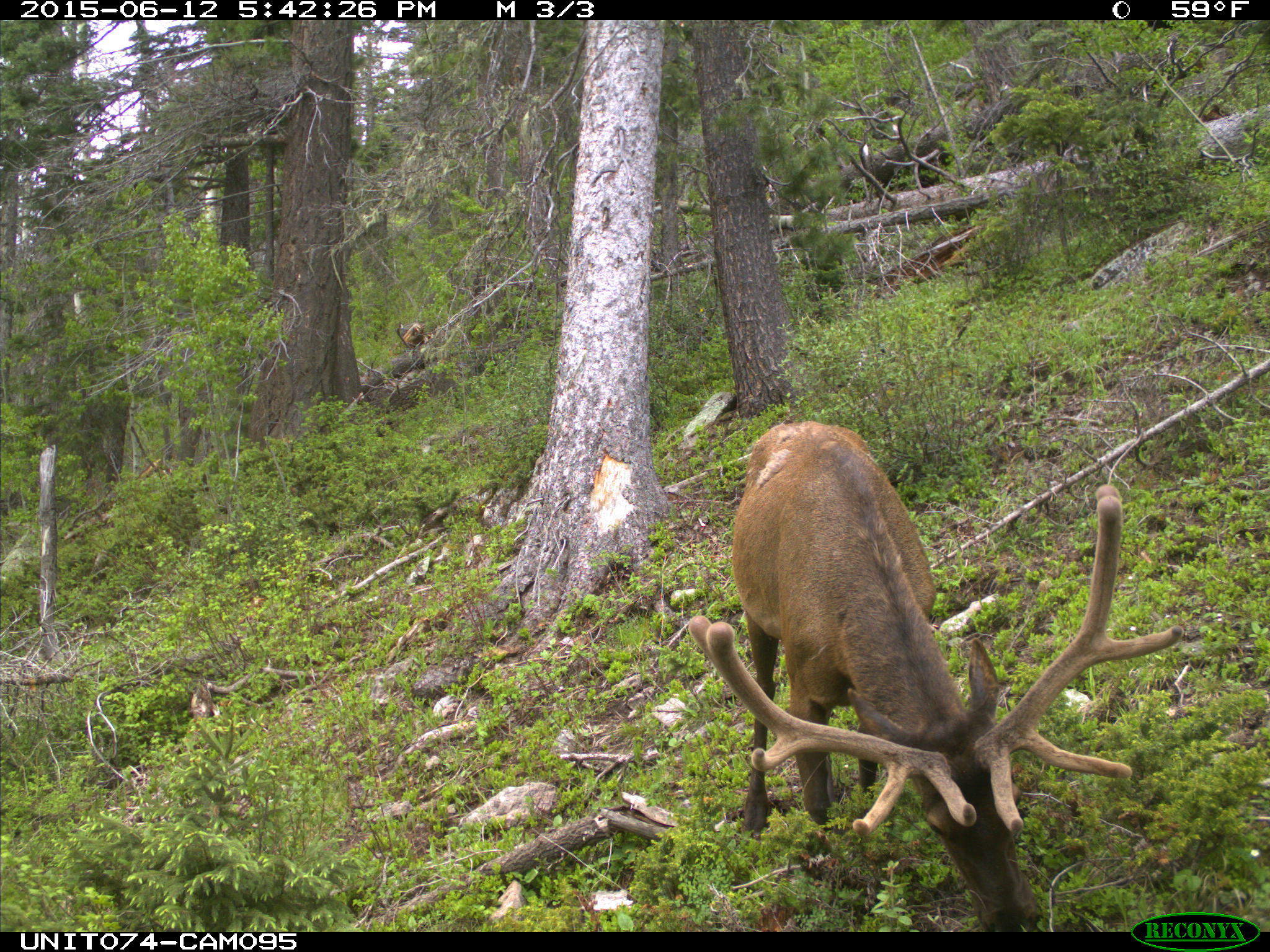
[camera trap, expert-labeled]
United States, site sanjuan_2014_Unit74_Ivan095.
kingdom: Animalia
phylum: Chordata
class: Mammalia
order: Artiodactyla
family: Cervidae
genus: Cervus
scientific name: Cervus elaphus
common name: red deer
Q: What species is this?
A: Cervus elaphus (red deer).